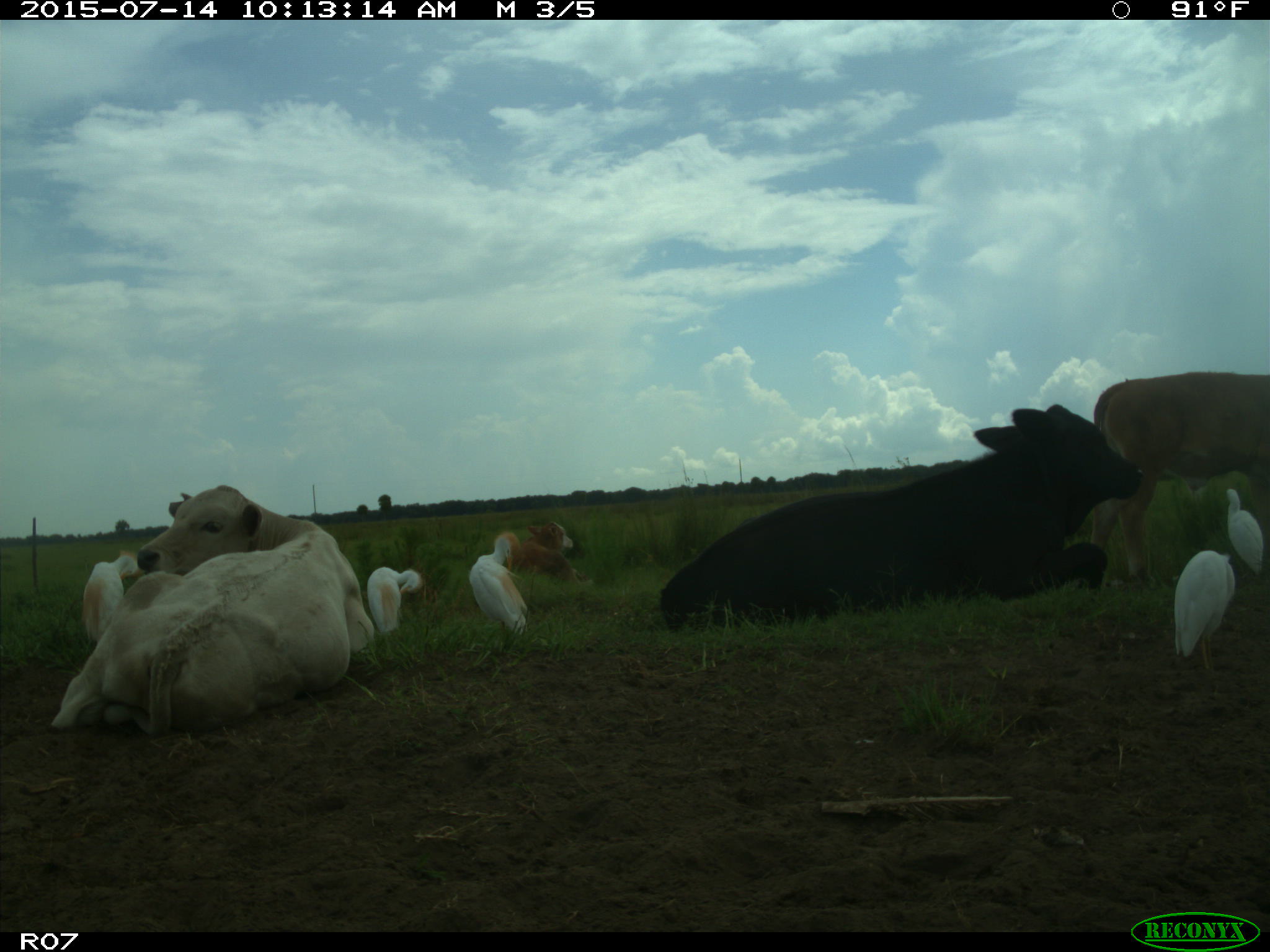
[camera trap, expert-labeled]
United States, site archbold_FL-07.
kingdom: Animalia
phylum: Chordata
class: Mammalia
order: Artiodactyla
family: Bovidae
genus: Bos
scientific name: Bos taurus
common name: domestic cow